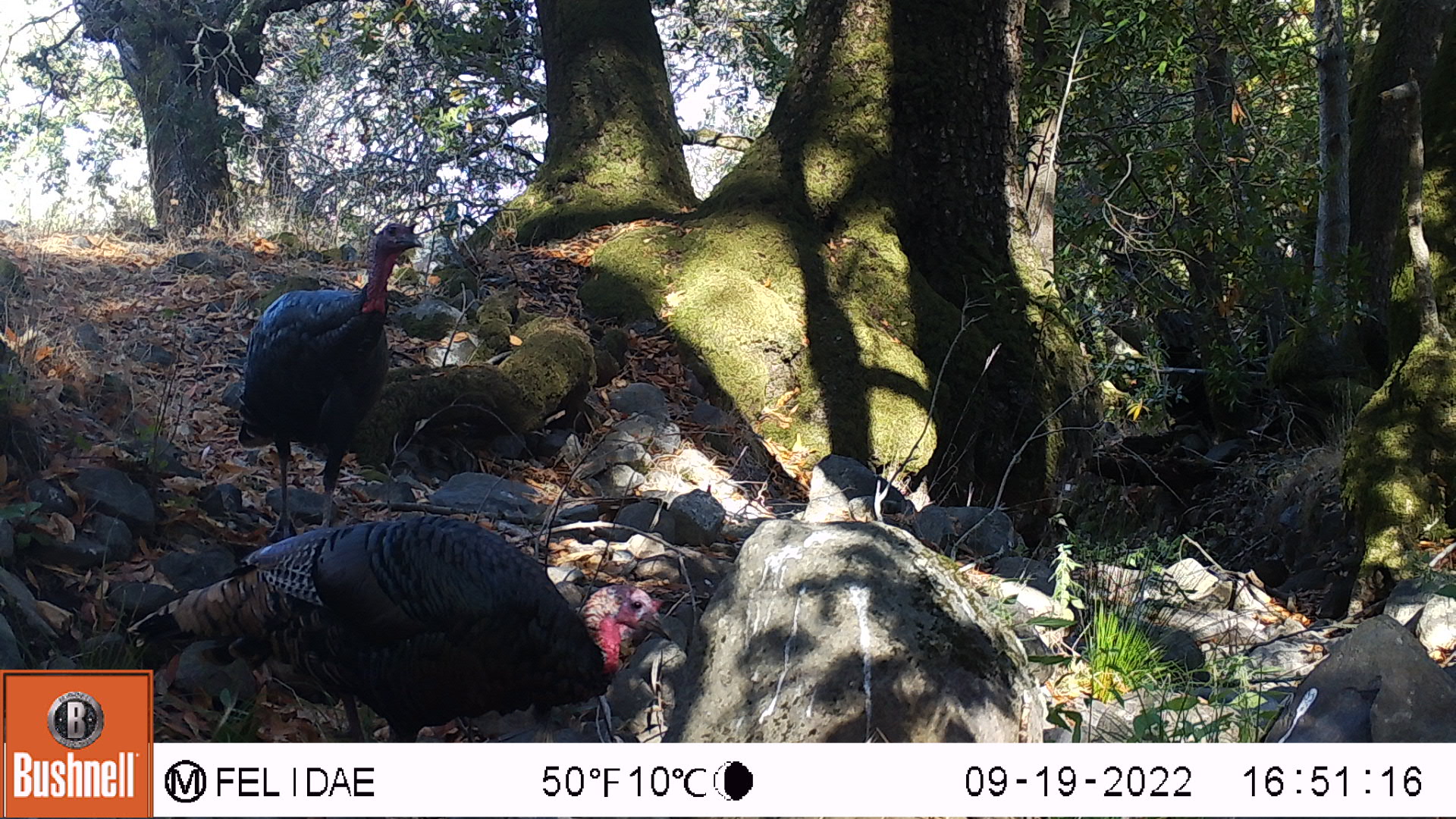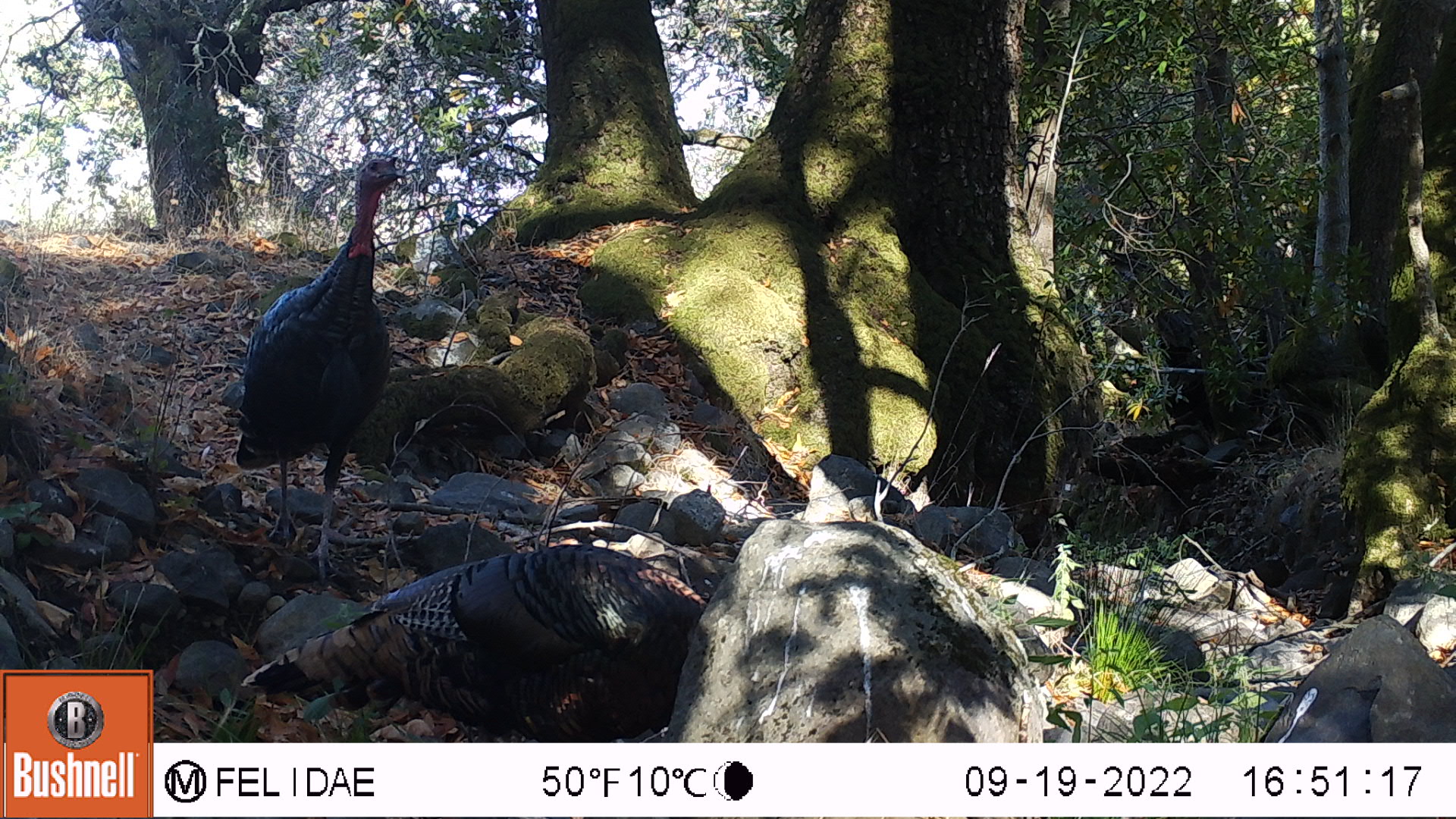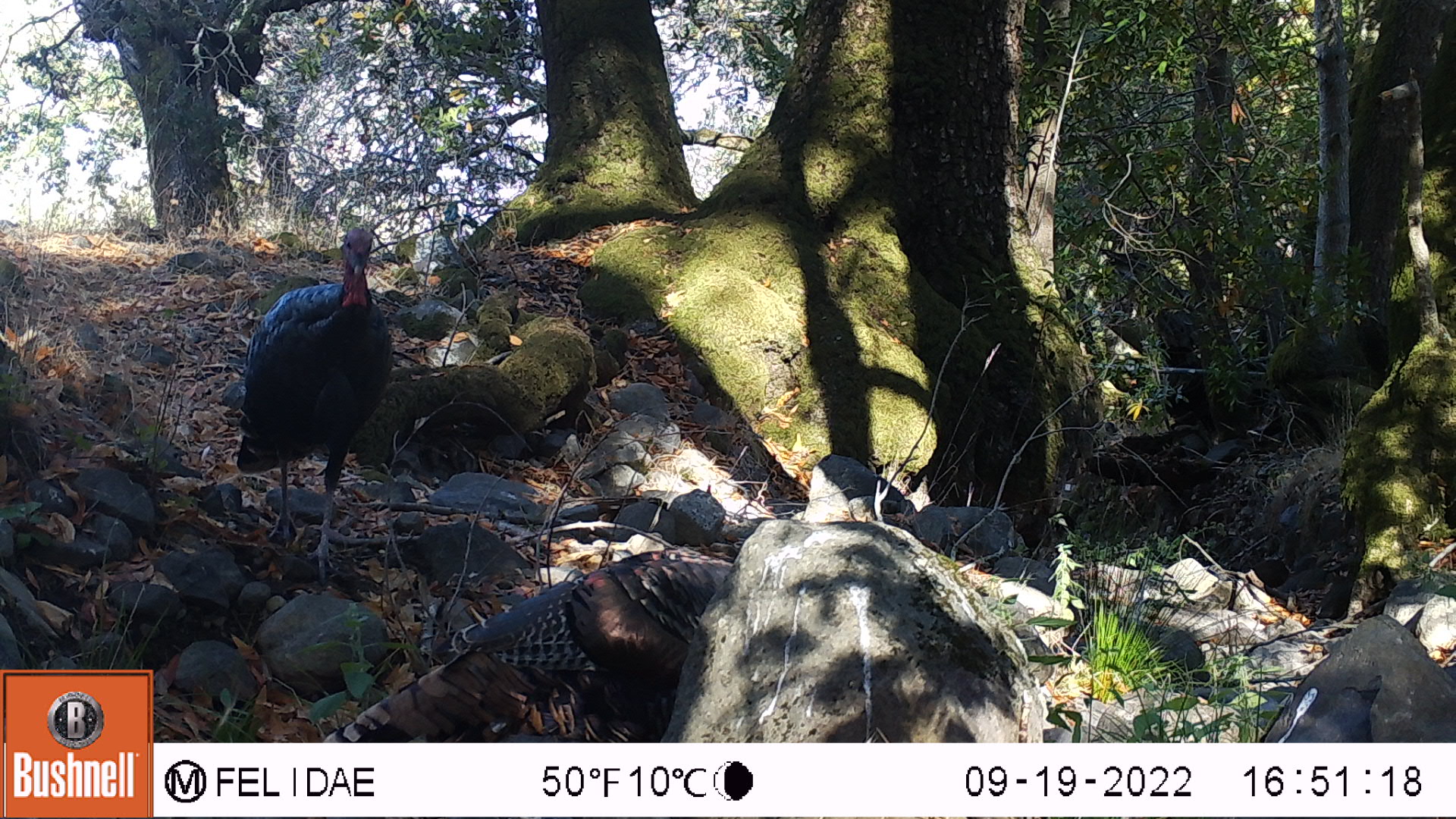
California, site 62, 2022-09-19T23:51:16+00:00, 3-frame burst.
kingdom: Animalia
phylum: Chordata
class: Aves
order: Galliformes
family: Phasianidae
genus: Meleagris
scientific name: Meleagris gallopavo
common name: turkey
Turkey (Meleagris gallopavo).